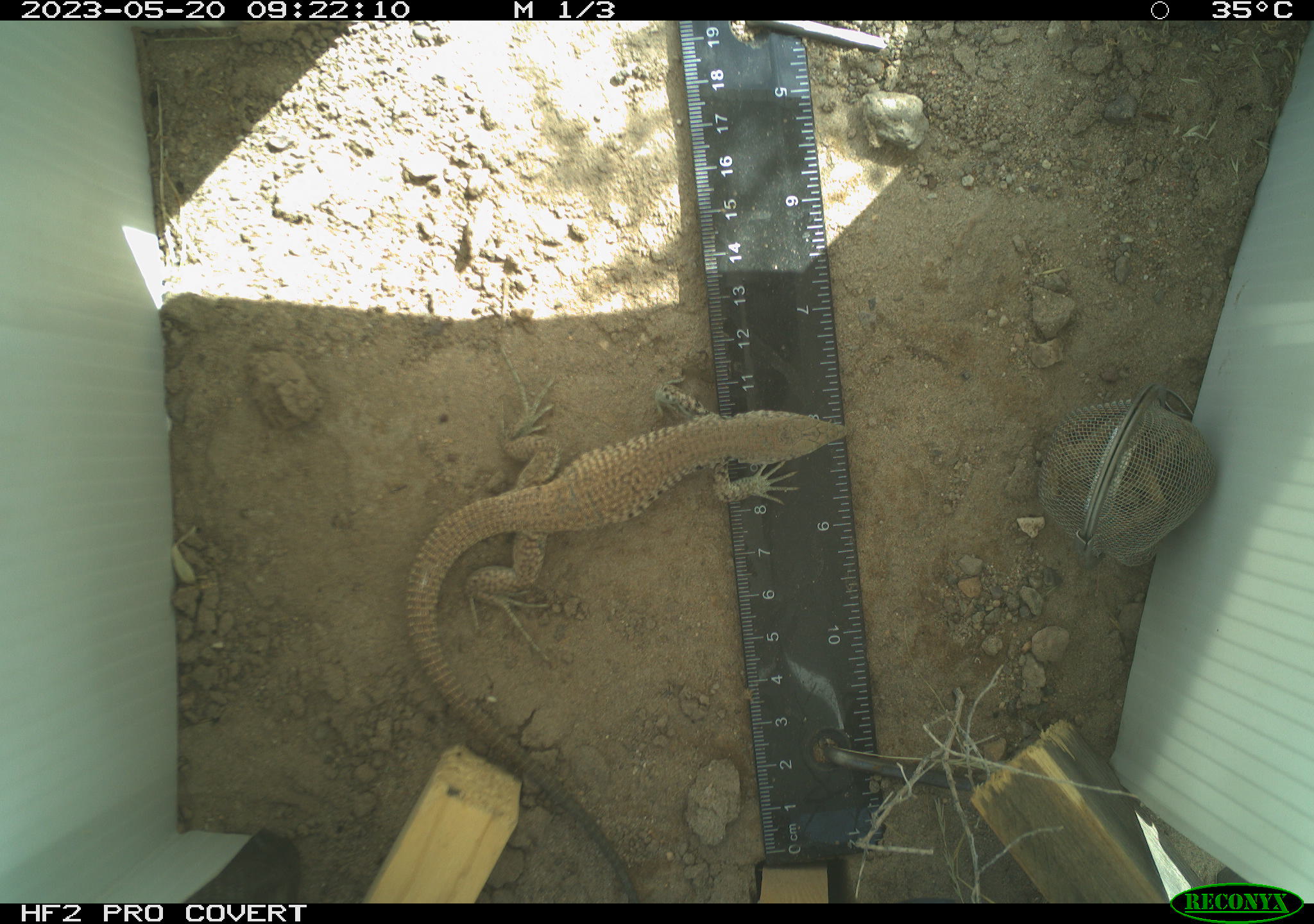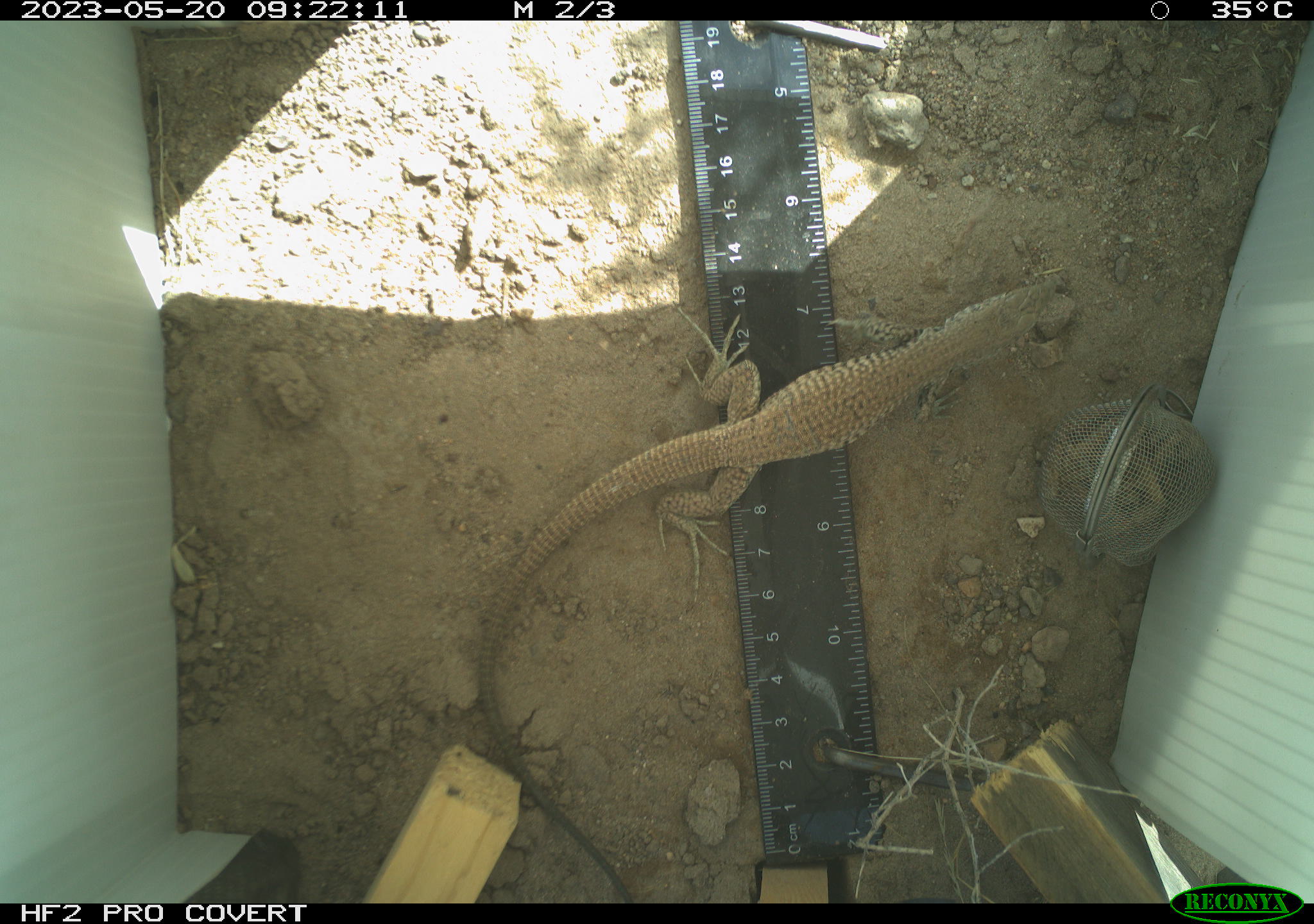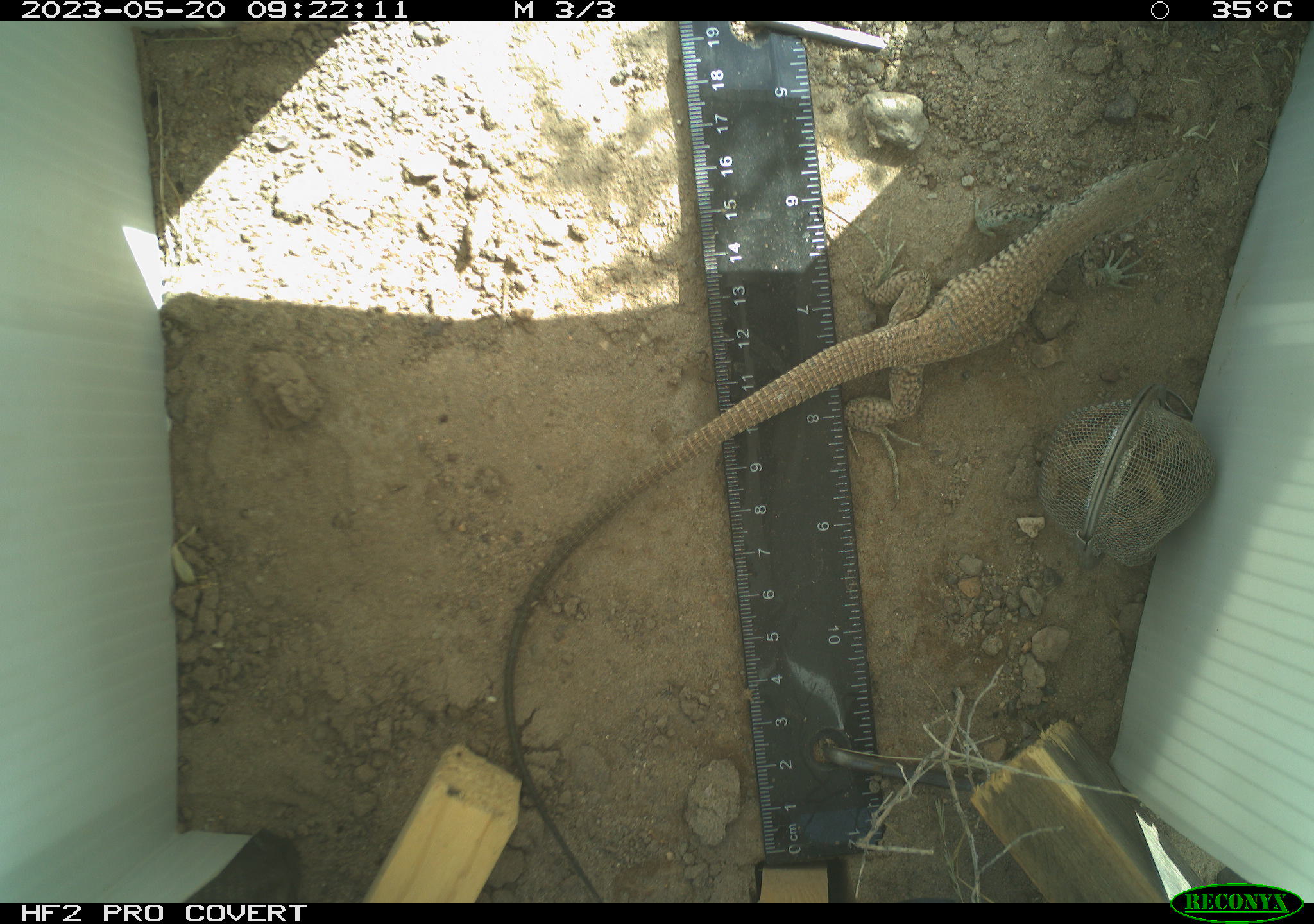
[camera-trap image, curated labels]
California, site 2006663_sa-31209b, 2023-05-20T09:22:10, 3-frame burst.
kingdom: Animalia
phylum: Chordata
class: Reptilia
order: Squamata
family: Teiidae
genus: Aspidoscelis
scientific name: Aspidoscelis tigris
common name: western whiptail